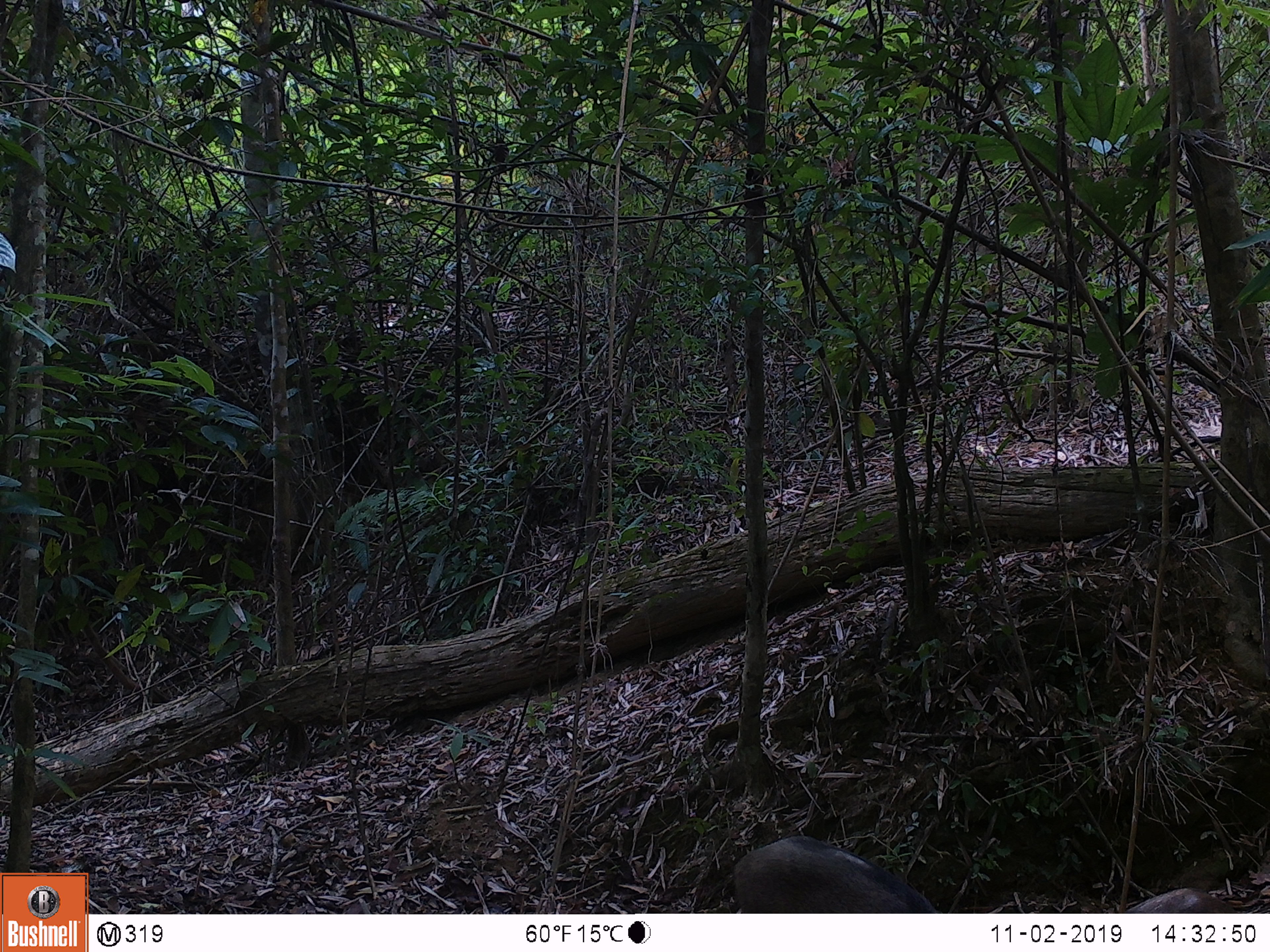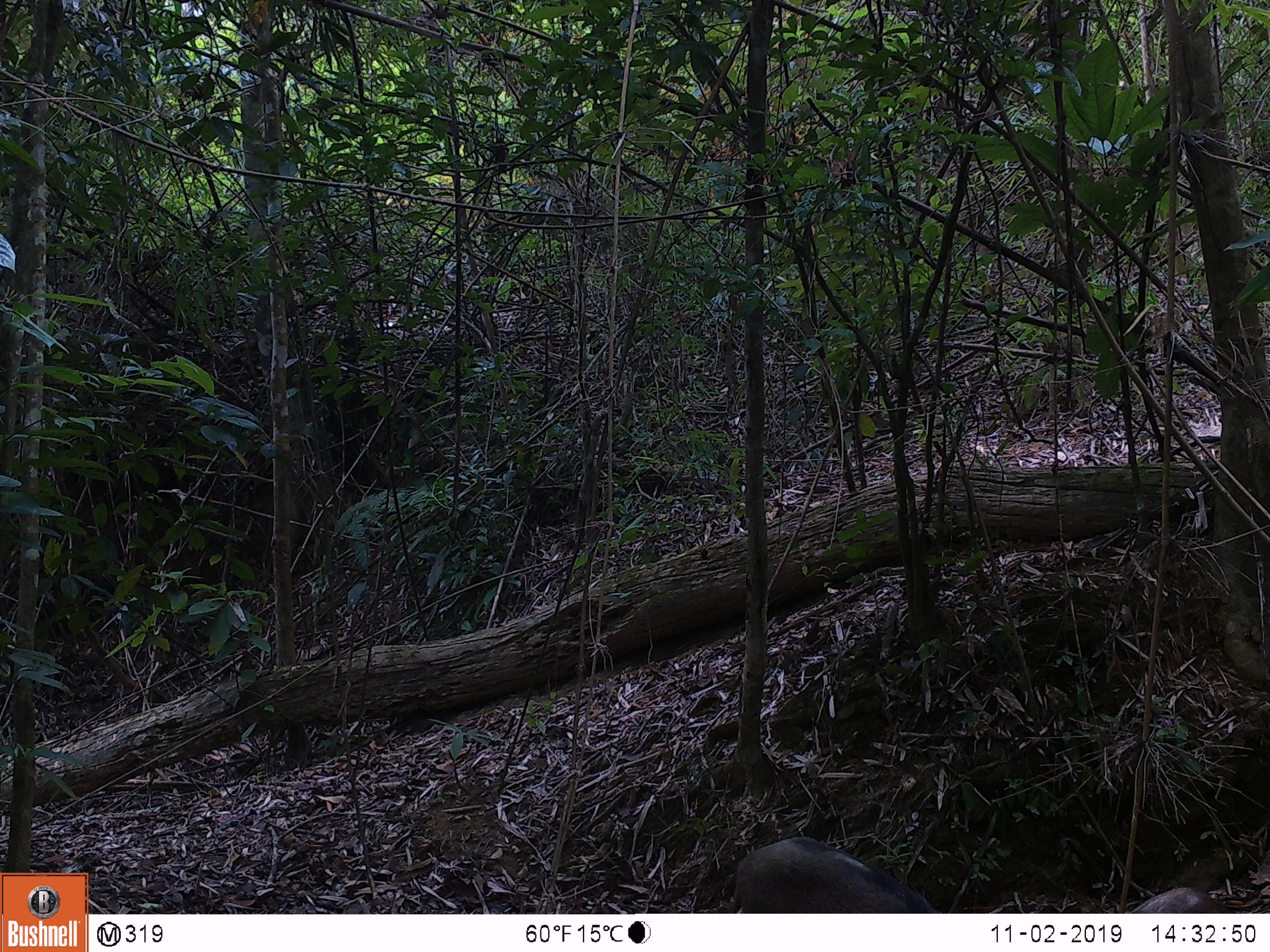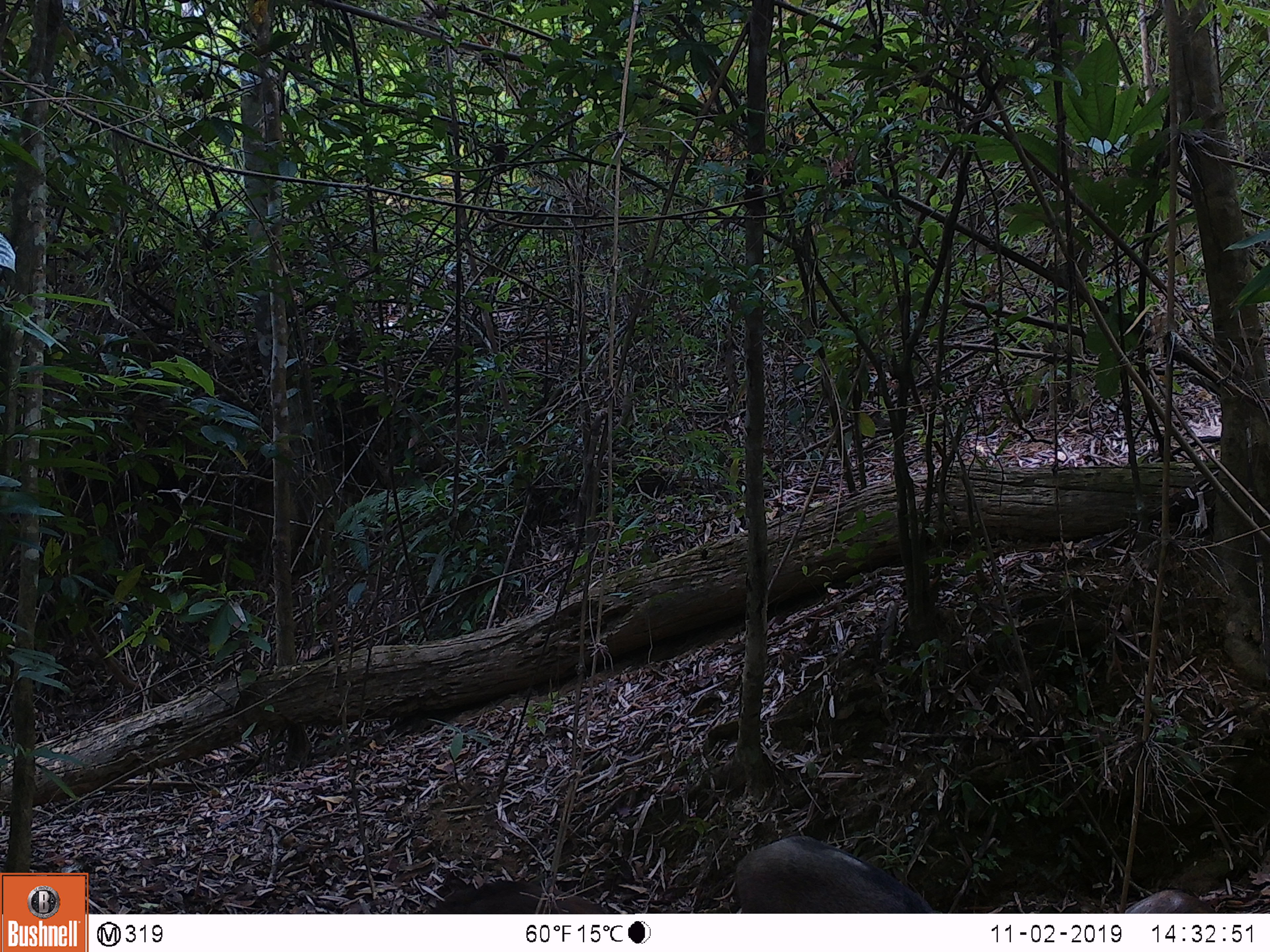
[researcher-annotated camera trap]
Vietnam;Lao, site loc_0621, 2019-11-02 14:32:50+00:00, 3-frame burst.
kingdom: Animalia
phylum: Chordata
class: Mammalia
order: Artiodactyla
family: Suidae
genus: Sus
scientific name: Sus scrofa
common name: eurasian wild pig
Eurasian wild pig (Sus scrofa). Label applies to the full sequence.